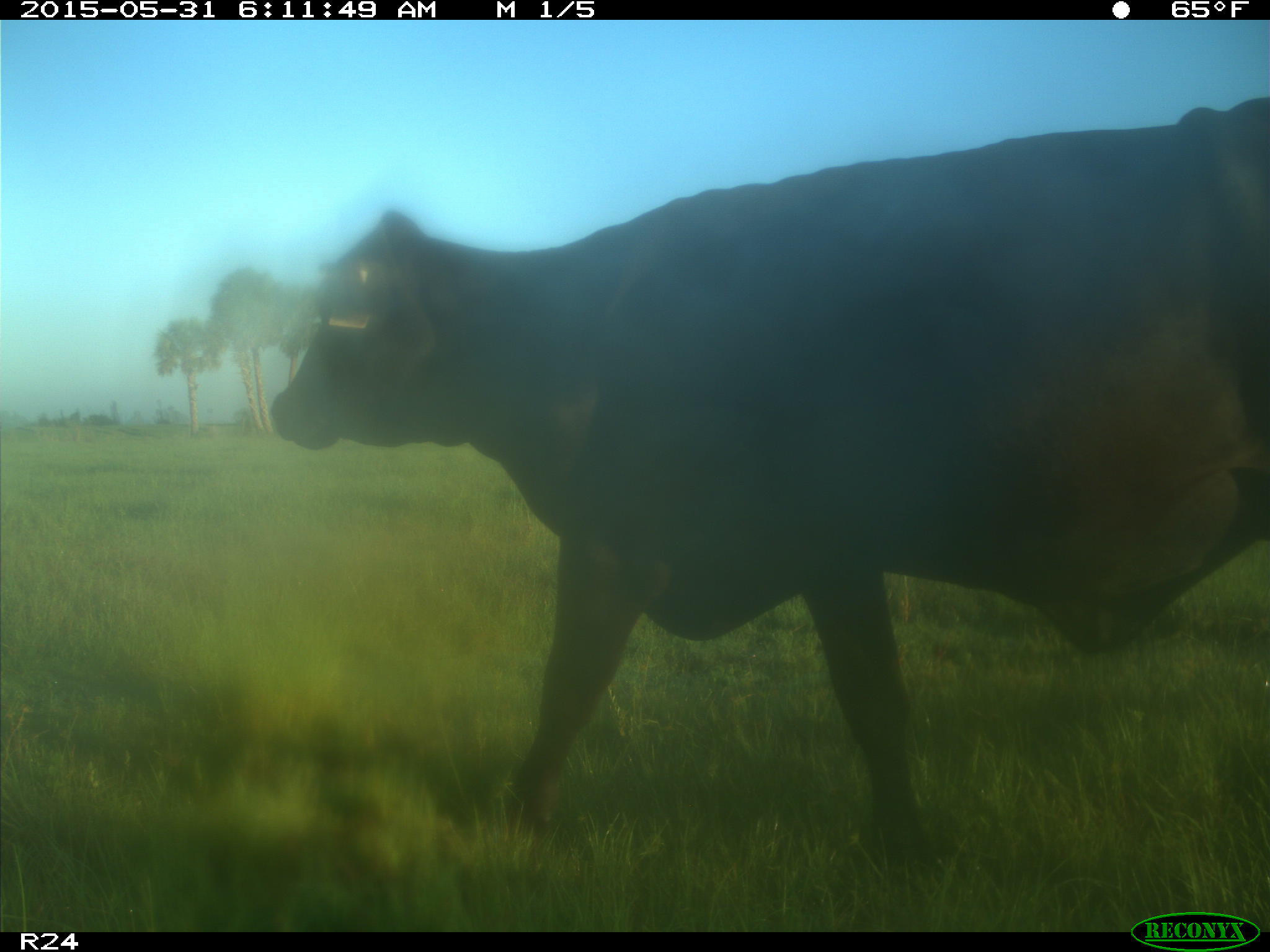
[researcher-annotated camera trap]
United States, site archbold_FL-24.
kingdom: Animalia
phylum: Chordata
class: Mammalia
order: Artiodactyla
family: Bovidae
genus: Bos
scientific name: Bos taurus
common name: domestic cow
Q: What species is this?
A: Bos taurus (domestic cow).